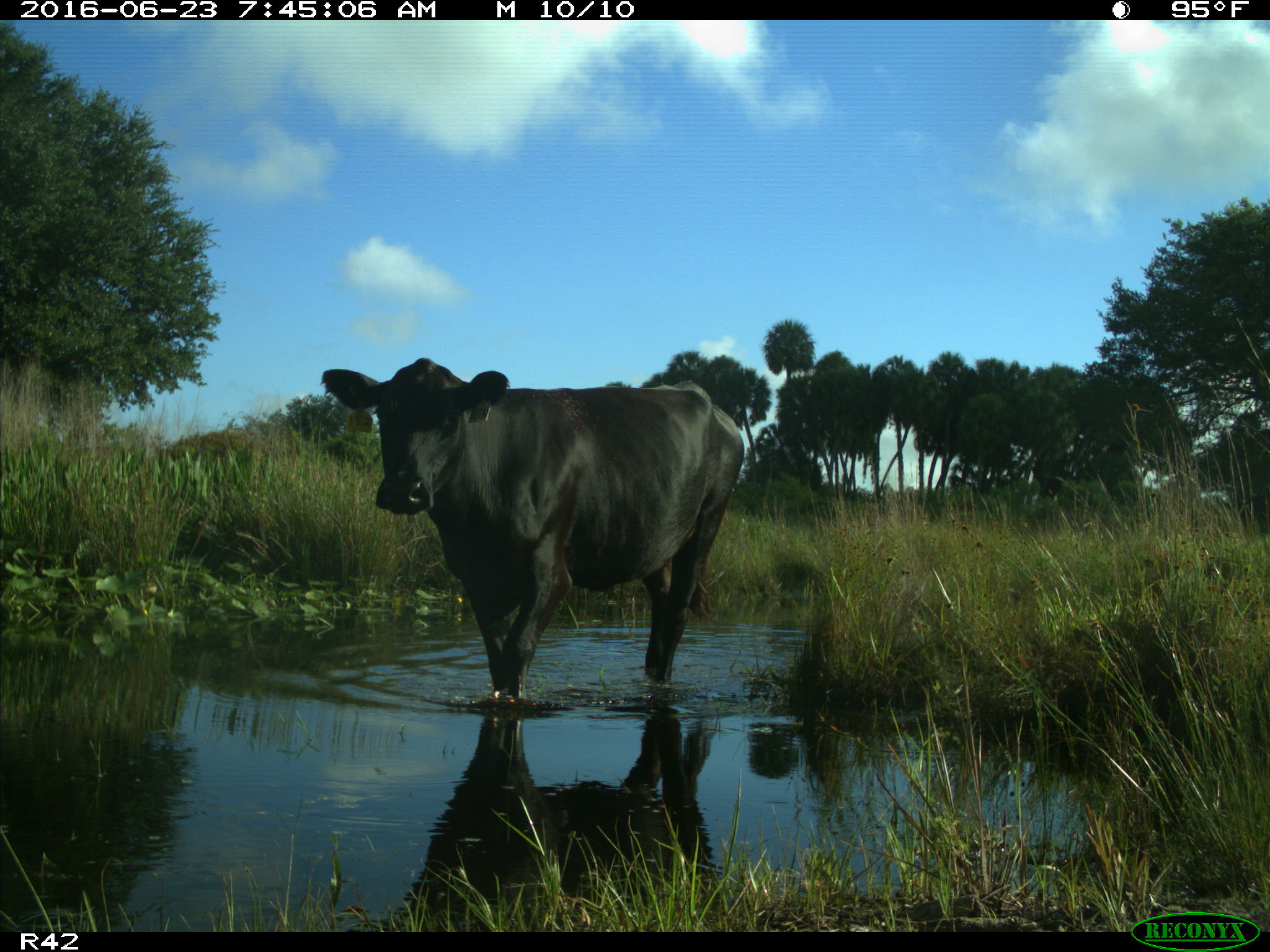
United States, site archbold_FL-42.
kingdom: Animalia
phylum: Chordata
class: Mammalia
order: Artiodactyla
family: Bovidae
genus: Bos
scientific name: Bos taurus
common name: domestic cow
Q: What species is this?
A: Bos taurus (domestic cow).